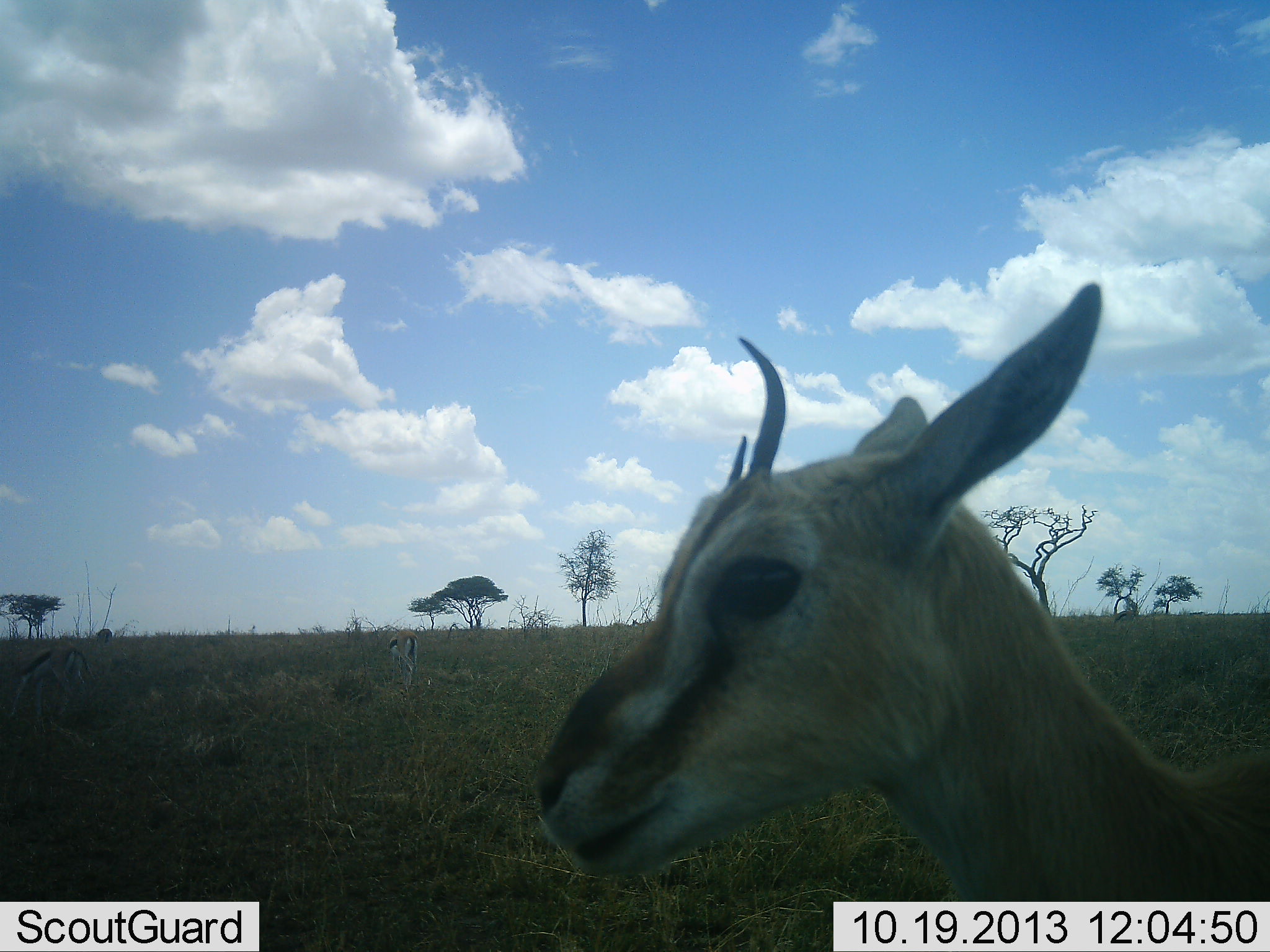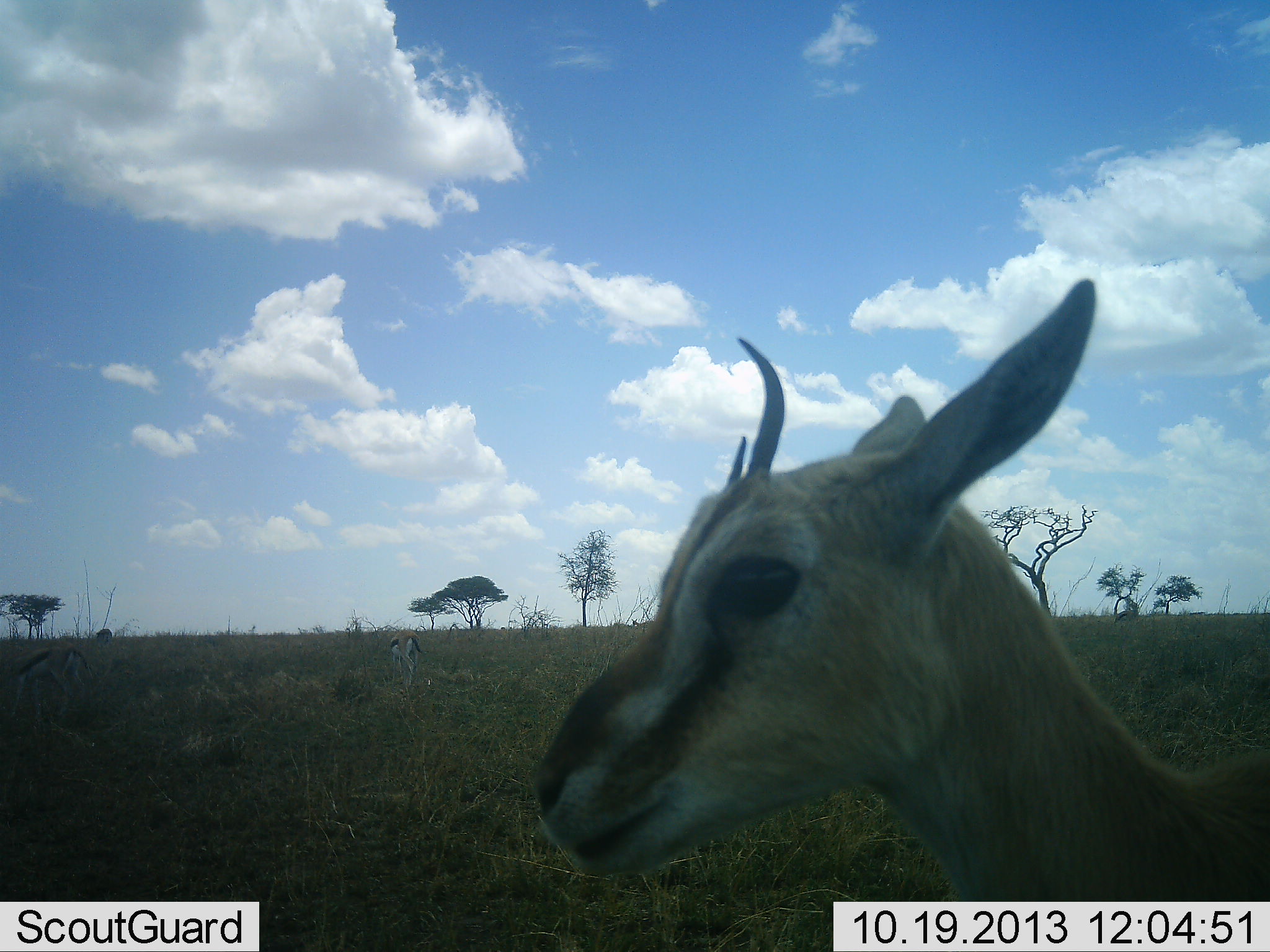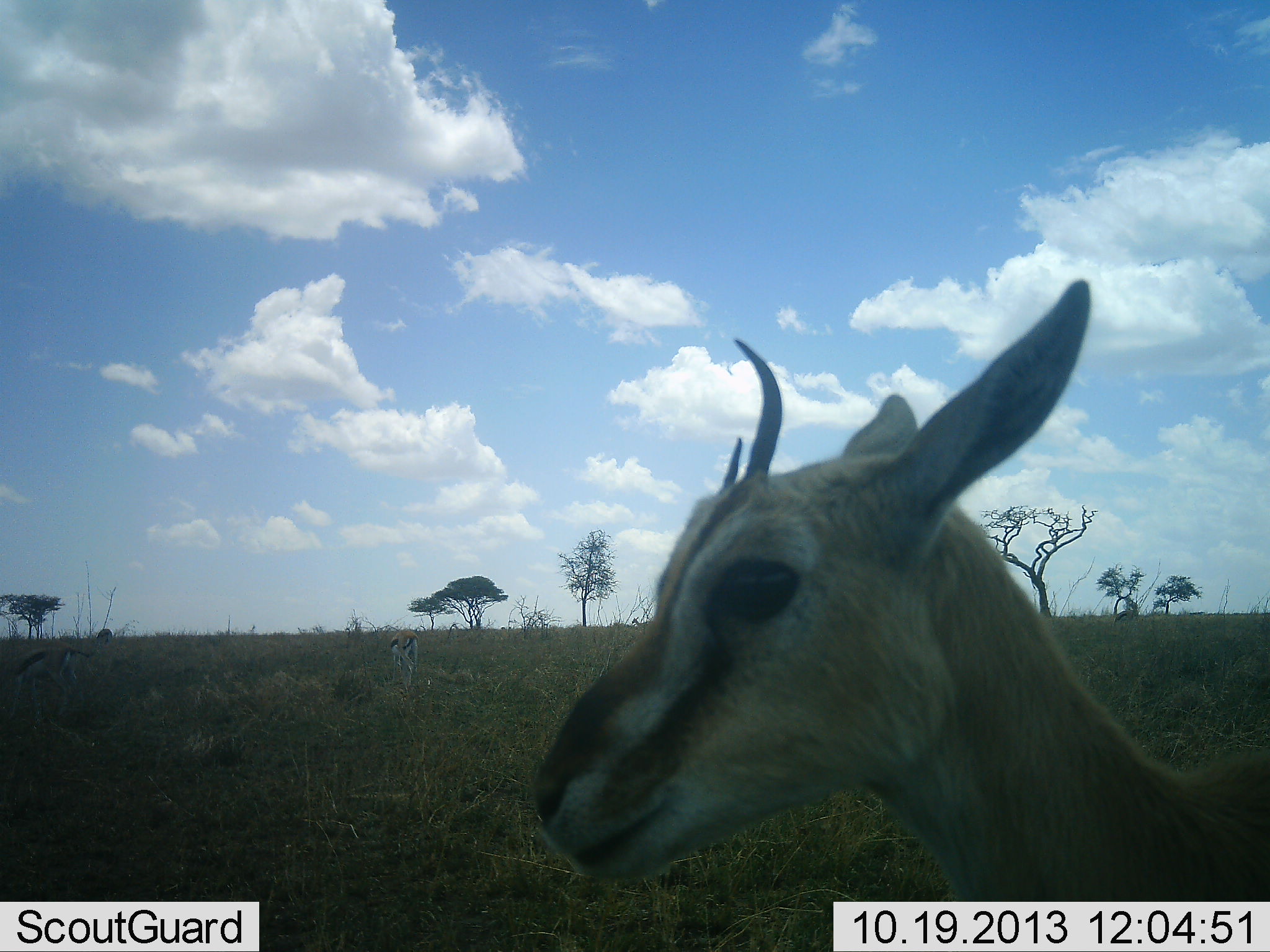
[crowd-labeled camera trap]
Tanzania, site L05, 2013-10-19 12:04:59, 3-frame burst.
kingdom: Animalia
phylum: Chordata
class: Mammalia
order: Artiodactyla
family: Bovidae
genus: Eudorcas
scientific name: Eudorcas thomsonii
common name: thomson's gazelle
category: gazellethomsons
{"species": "gazellethomsons (thomson's gazelle) (Eudorcas thomsonii)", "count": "2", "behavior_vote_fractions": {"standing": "95%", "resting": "0%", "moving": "5%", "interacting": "0%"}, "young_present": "10%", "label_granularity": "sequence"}